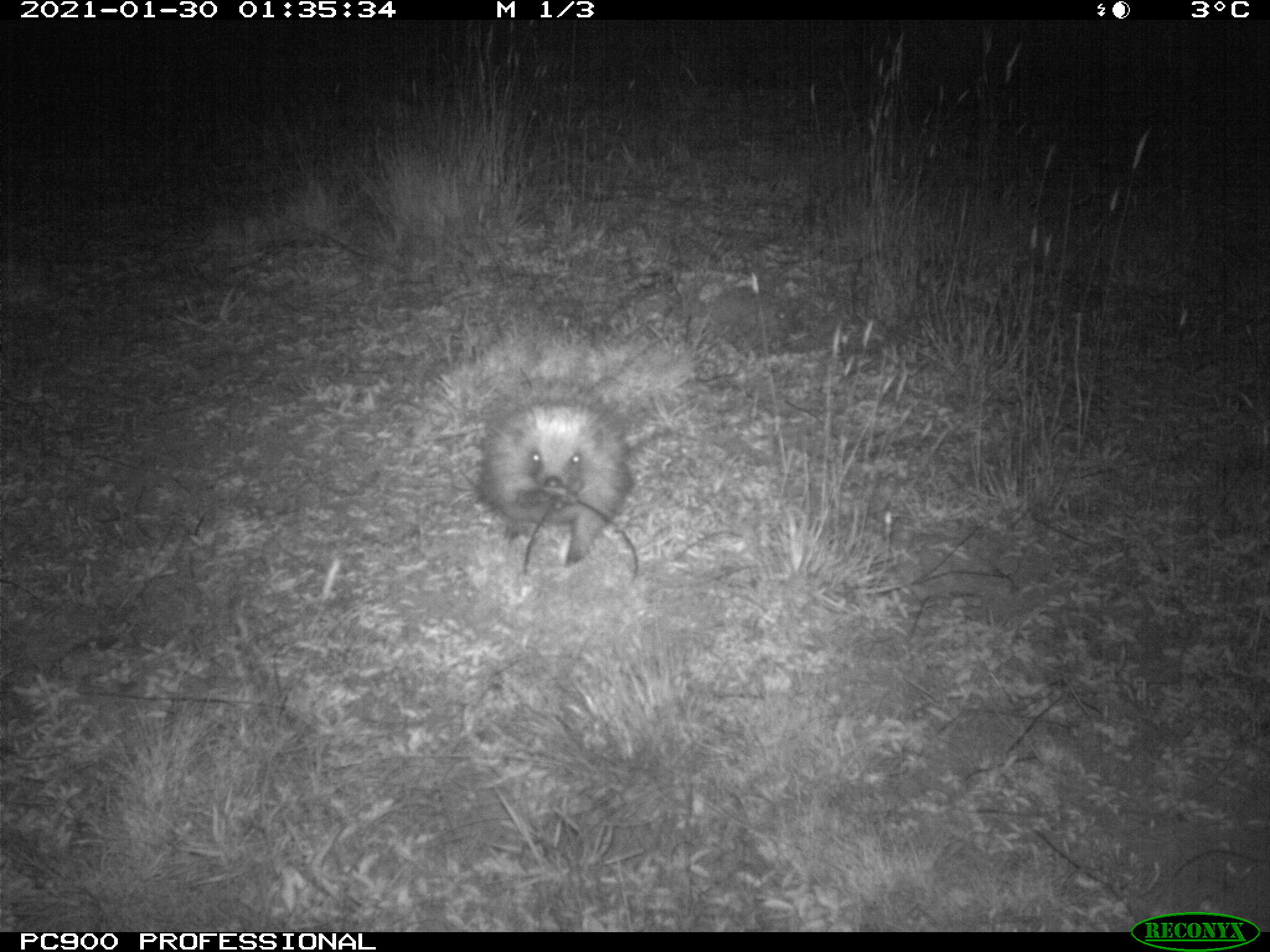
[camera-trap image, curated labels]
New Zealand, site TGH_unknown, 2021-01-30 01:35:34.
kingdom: Animalia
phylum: Chordata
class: Mammalia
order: Eulipotyphla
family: Erinaceidae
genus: Erinaceus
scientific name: Erinaceus europaeus europaeus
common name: european hedgehog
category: hedgehog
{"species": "hedgehog (european hedgehog) (Erinaceus europaeus europaeus)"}